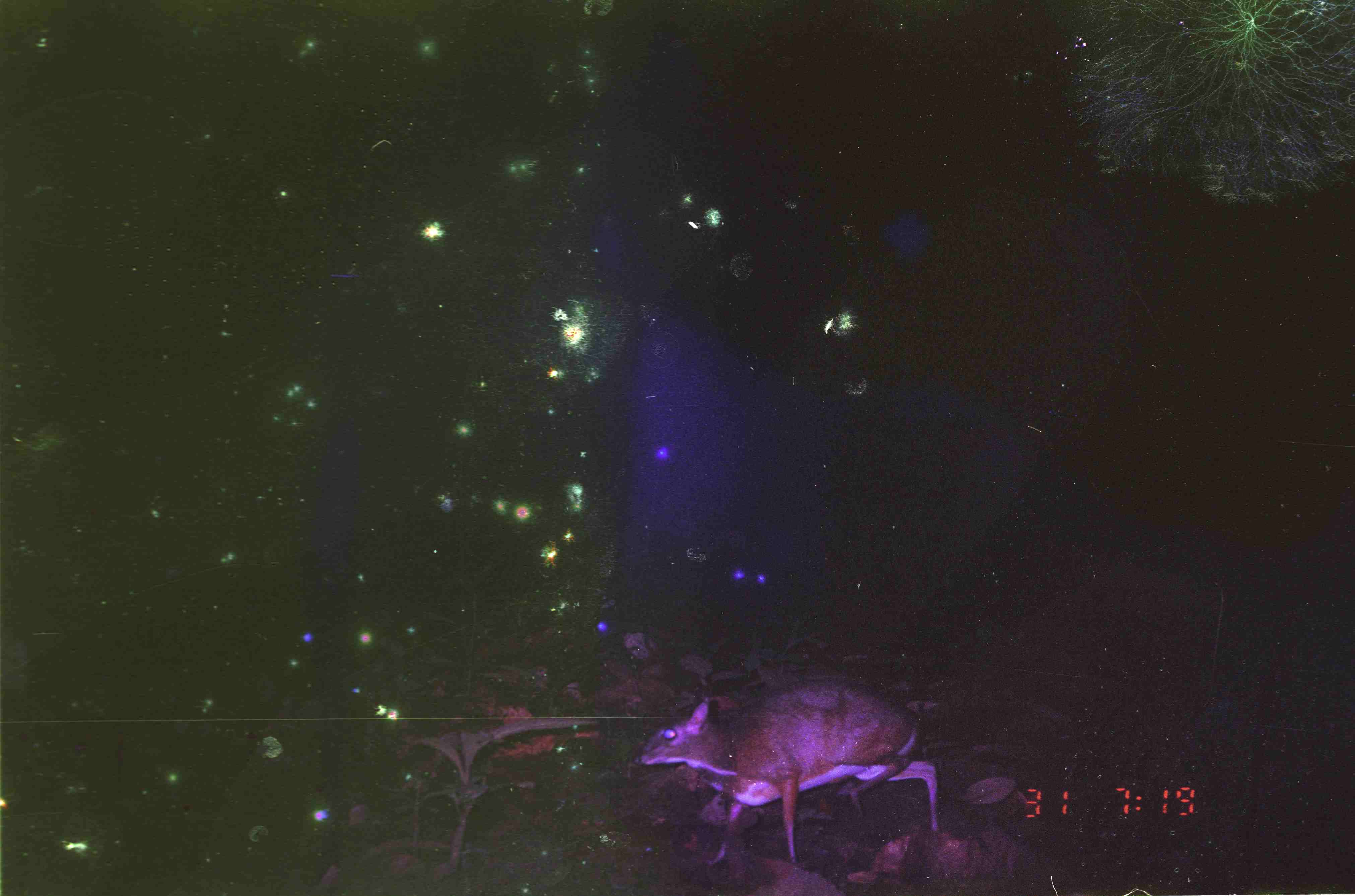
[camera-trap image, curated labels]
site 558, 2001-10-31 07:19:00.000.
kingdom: Animalia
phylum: Chordata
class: Mammalia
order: Artiodactyla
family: Tragulidae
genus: Tragulus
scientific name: Tragulus javanicus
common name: javan chevrotain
Tragulus javanicus (javan chevrotain), count 1.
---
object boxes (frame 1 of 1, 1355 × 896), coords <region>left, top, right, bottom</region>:
tragulus javanicus: <region>632, 678, 941, 865</region>